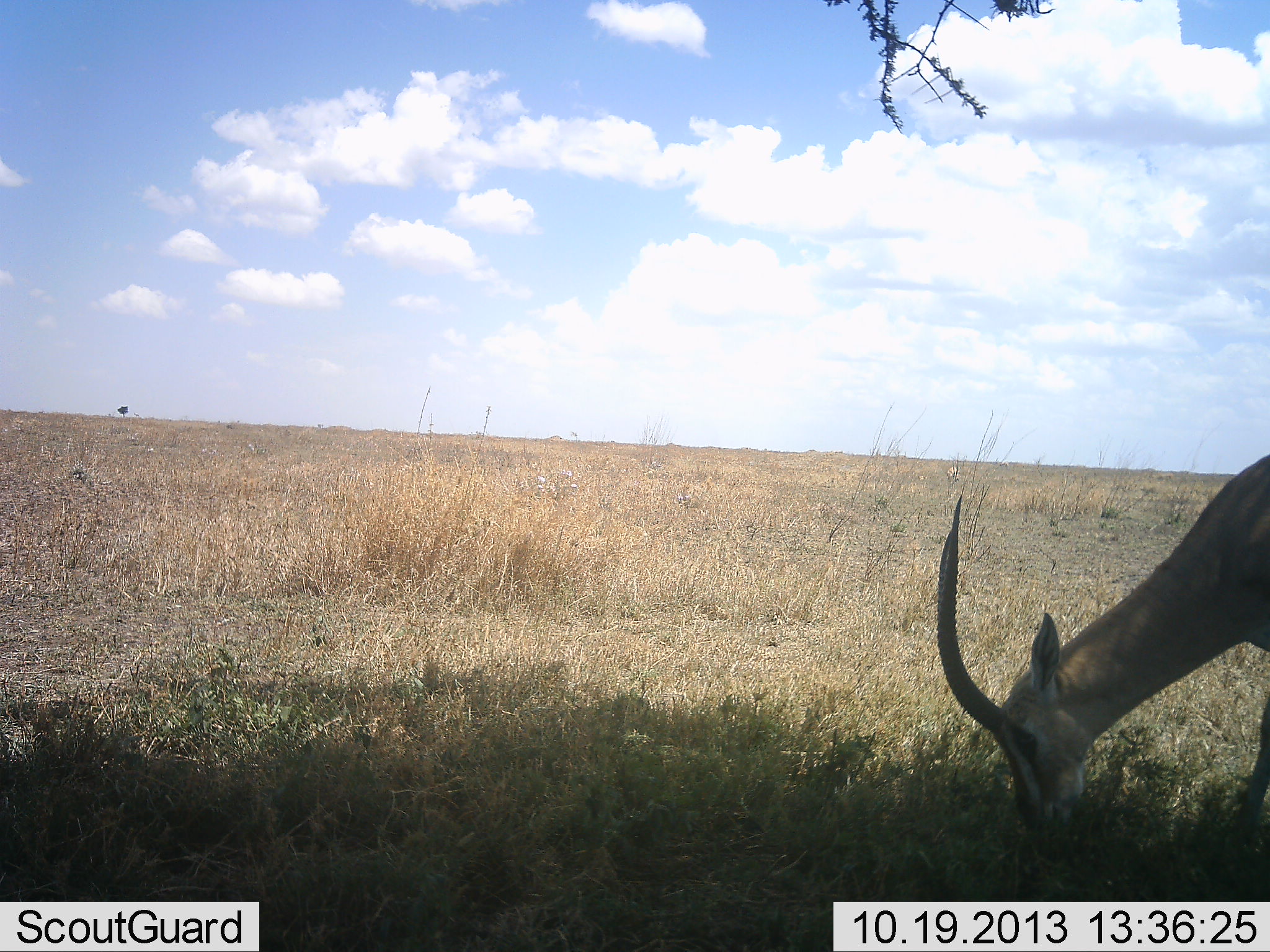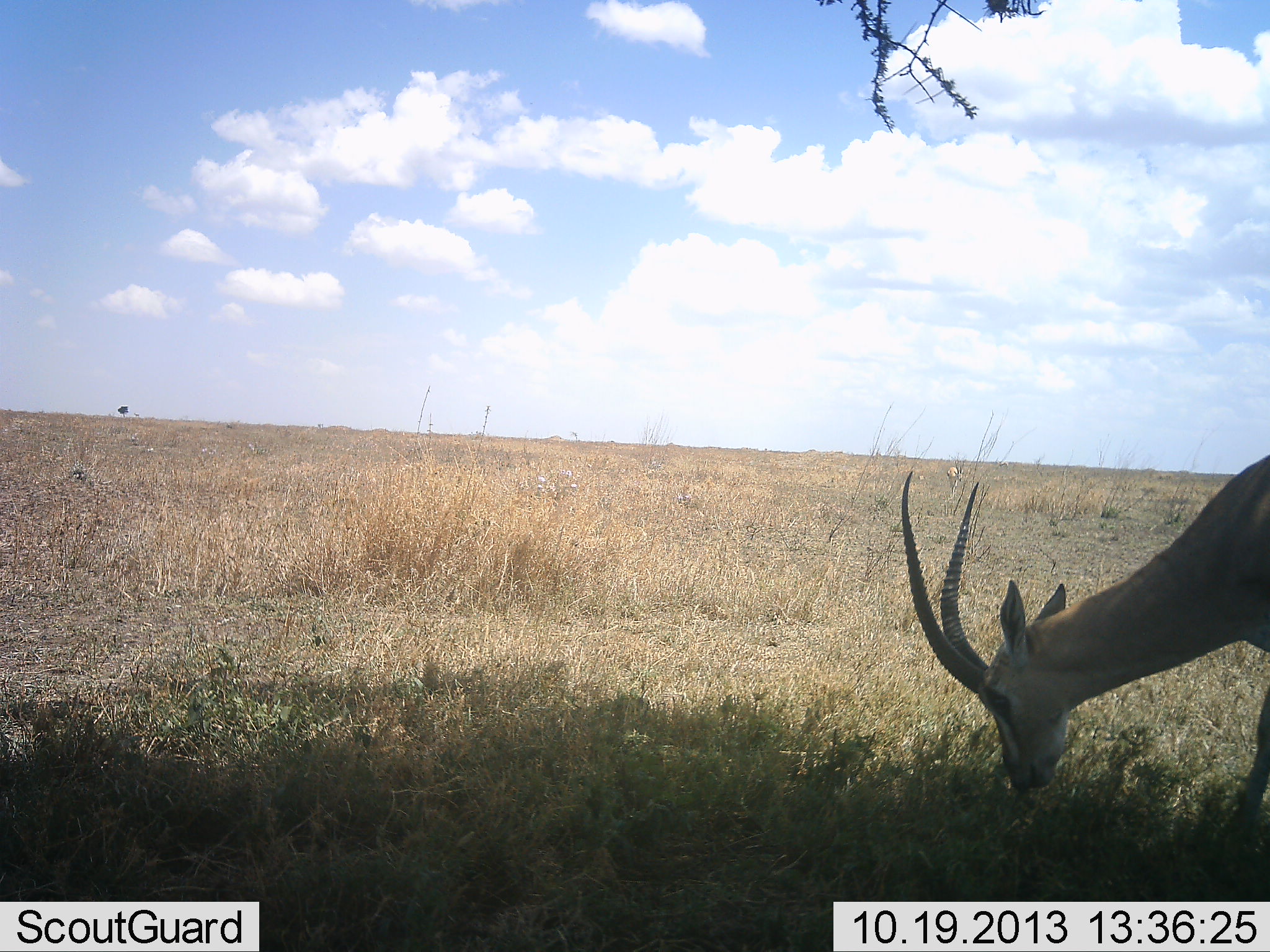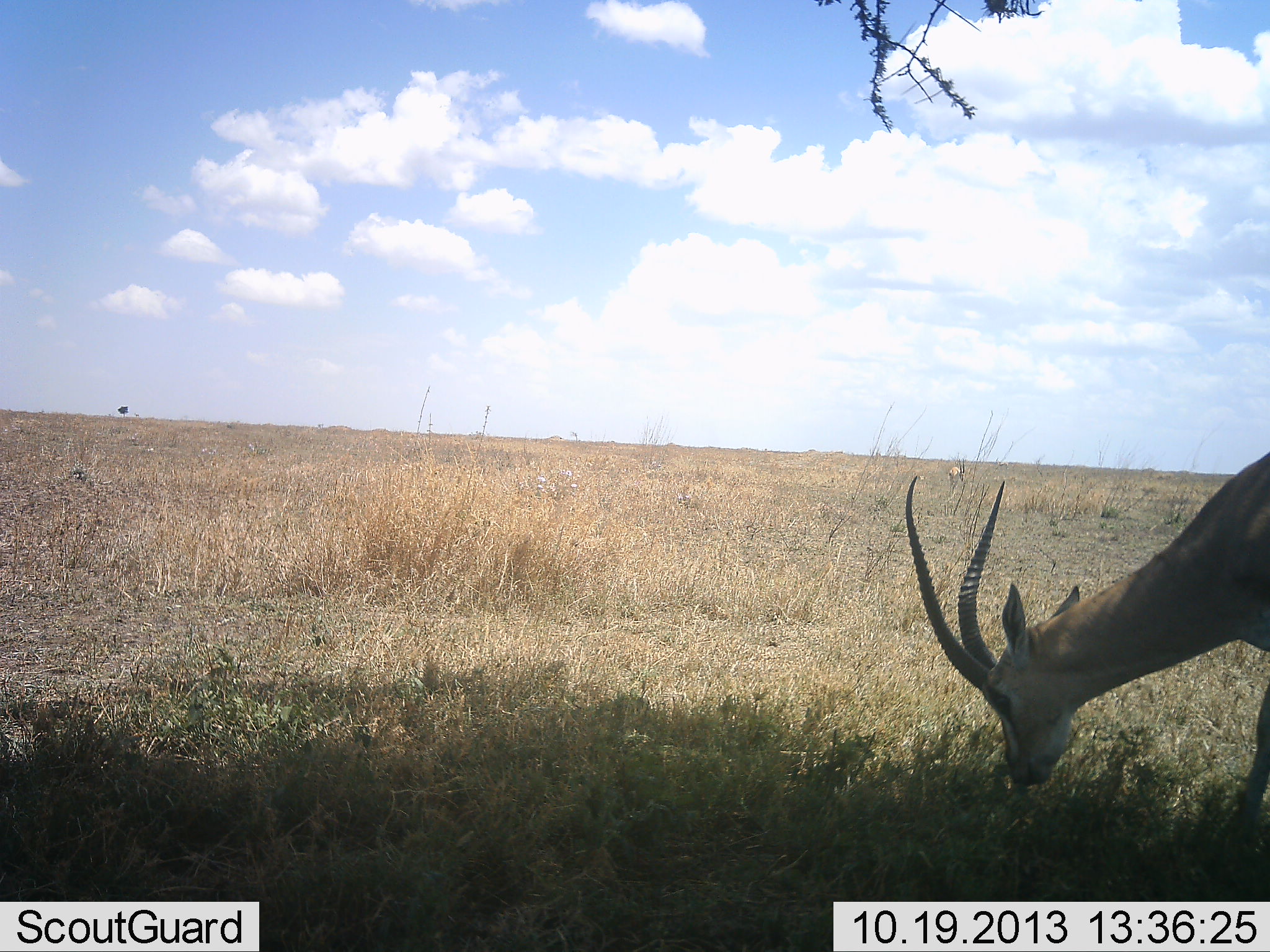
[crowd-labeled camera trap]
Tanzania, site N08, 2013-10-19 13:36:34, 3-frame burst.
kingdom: Animalia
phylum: Chordata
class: Mammalia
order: Artiodactyla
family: Bovidae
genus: Nanger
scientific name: Nanger granti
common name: grant's gazelle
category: gazellegrants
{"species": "gazellegrants (grant's gazelle) (Nanger granti)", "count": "1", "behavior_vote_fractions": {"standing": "40%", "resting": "0%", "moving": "0%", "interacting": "0%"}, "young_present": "0%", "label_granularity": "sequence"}